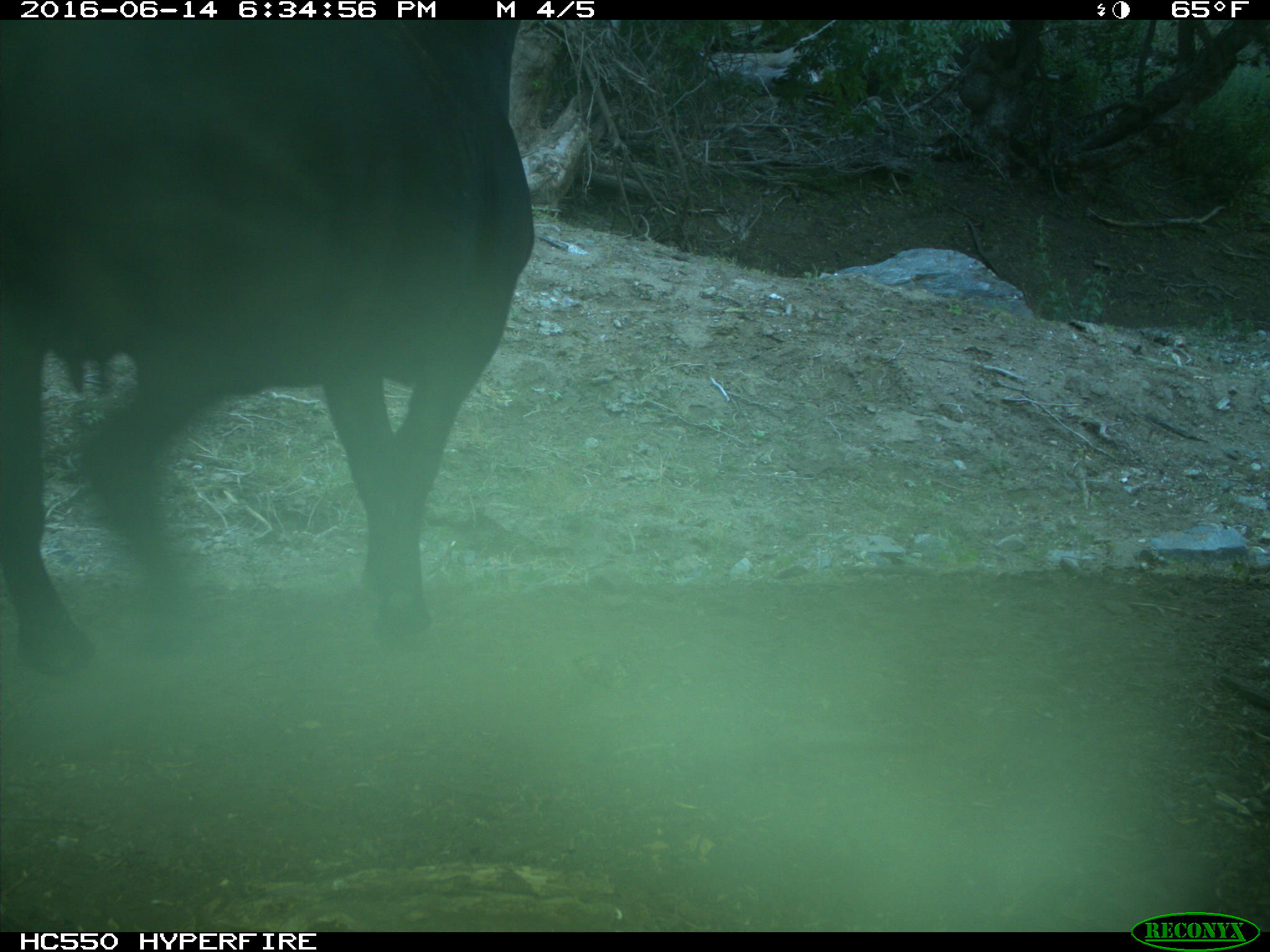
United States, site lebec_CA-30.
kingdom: Animalia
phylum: Chordata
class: Mammalia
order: Artiodactyla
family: Bovidae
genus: Bos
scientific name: Bos taurus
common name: domestic cow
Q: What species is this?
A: Bos taurus (domestic cow).